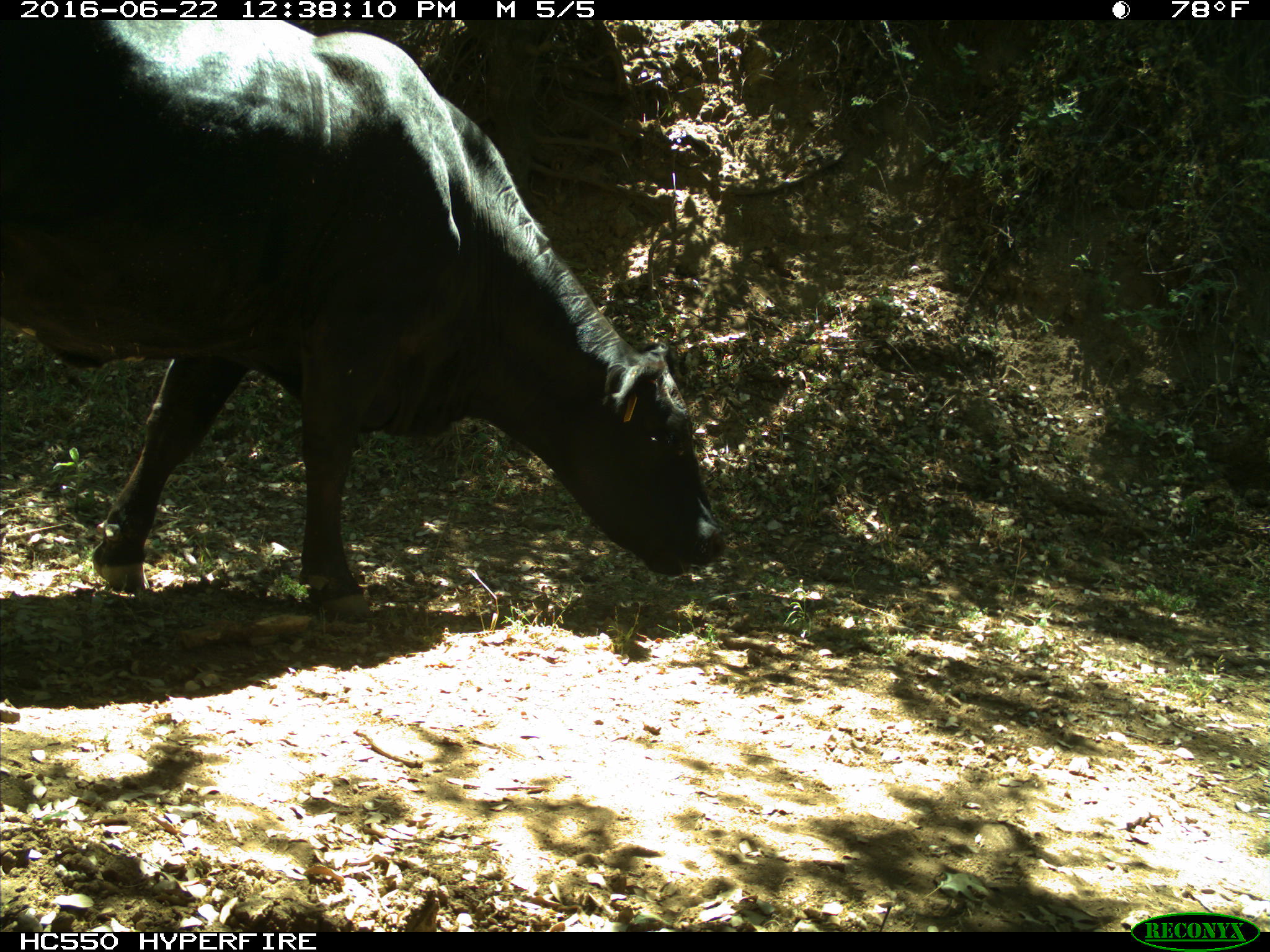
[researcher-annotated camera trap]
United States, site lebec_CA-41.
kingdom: Animalia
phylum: Chordata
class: Mammalia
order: Artiodactyla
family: Bovidae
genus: Bos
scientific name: Bos taurus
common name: domestic cow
Bos taurus (domestic cow).